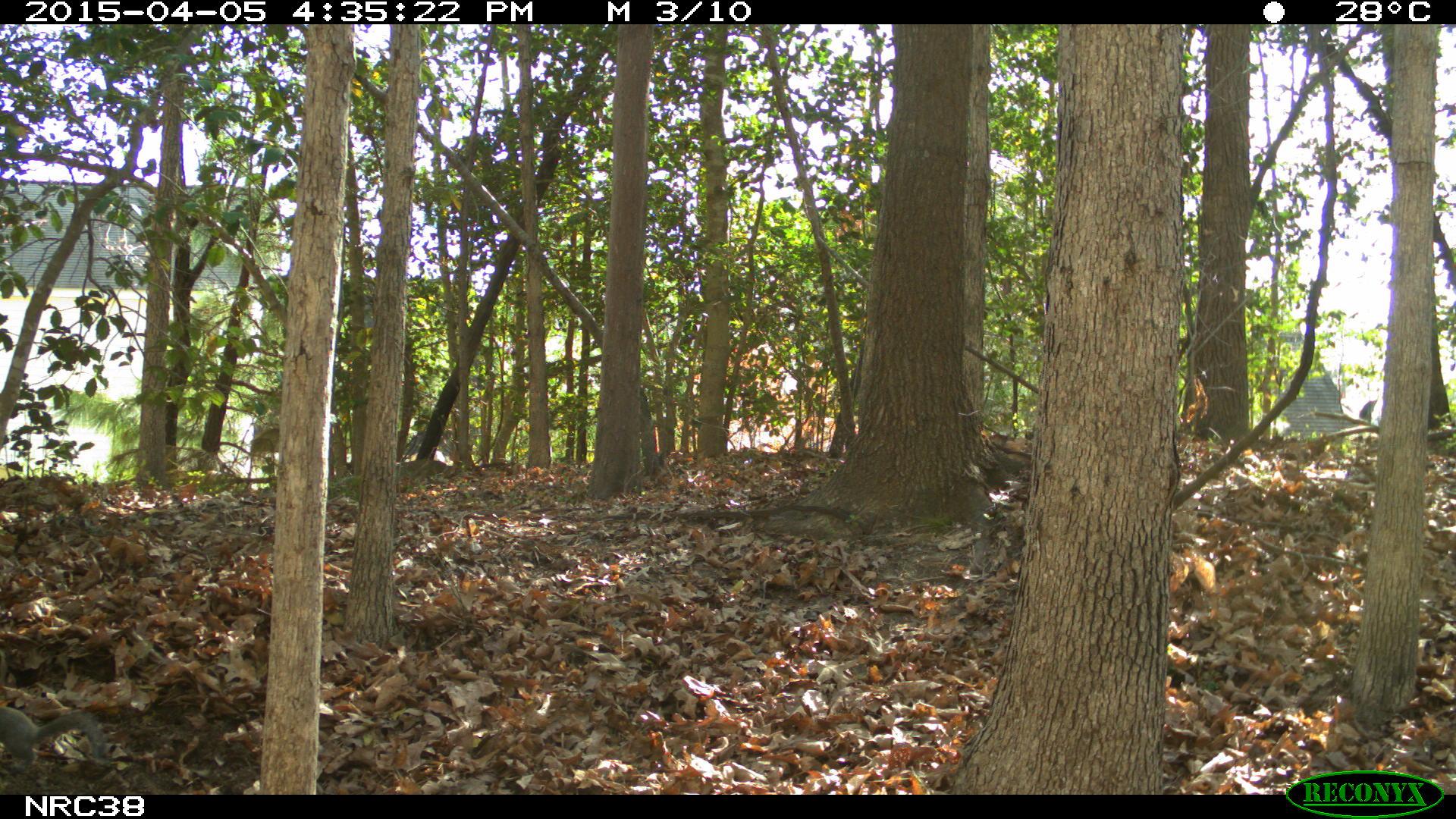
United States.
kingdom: Animalia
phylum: Chordata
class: Mammalia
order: Rodentia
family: Sciuridae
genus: Sciurus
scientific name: Sciurus carolinensis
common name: eastern gray squirrel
Eastern Gray Squirrel (Sciurus carolinensis).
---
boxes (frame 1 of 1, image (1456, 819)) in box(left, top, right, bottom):
Eastern Gray Squirrel: box(1, 693, 112, 771)